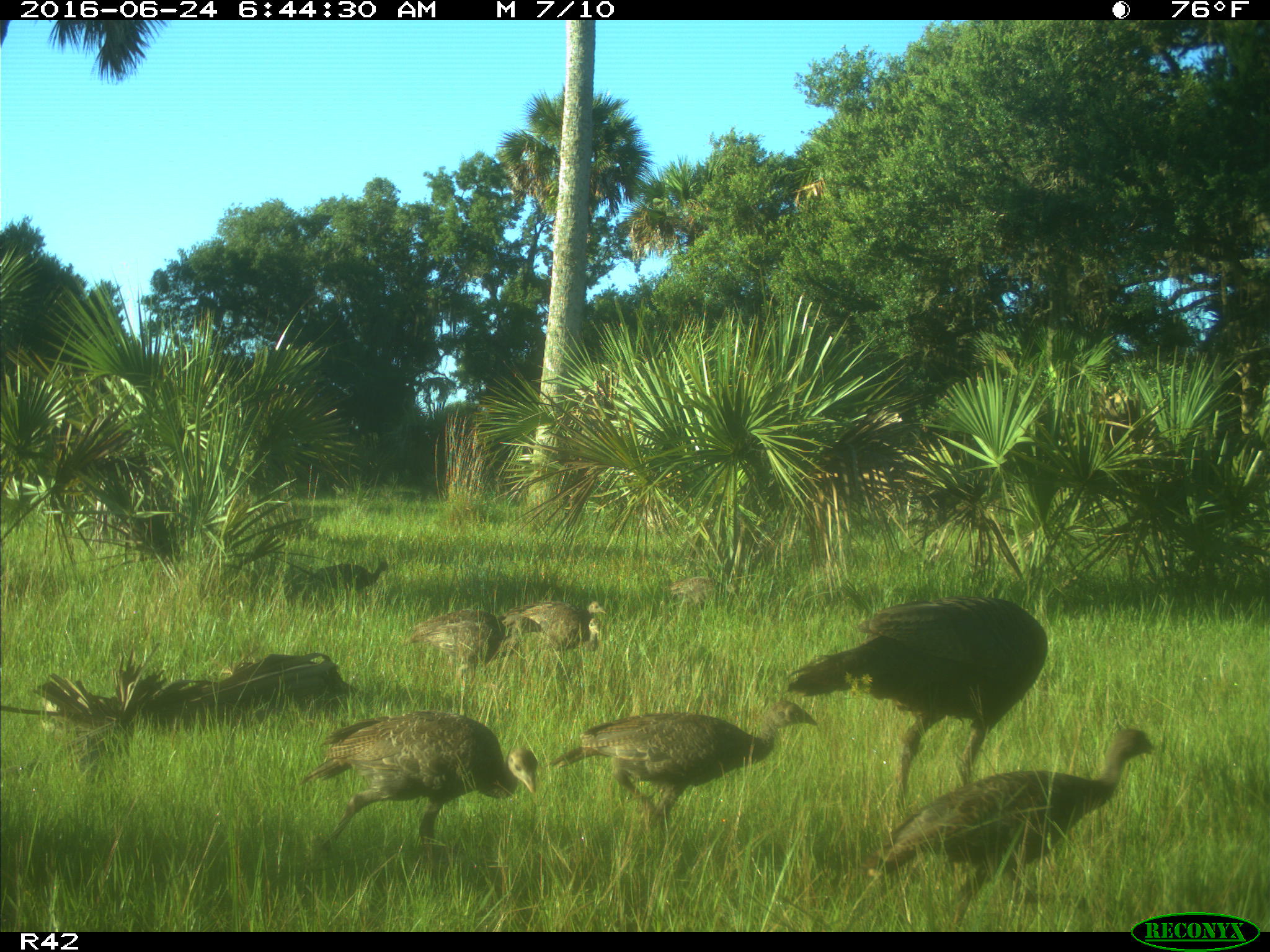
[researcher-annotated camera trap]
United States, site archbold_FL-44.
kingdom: Animalia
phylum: Chordata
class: Aves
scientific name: Aves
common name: birds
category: unidentified bird